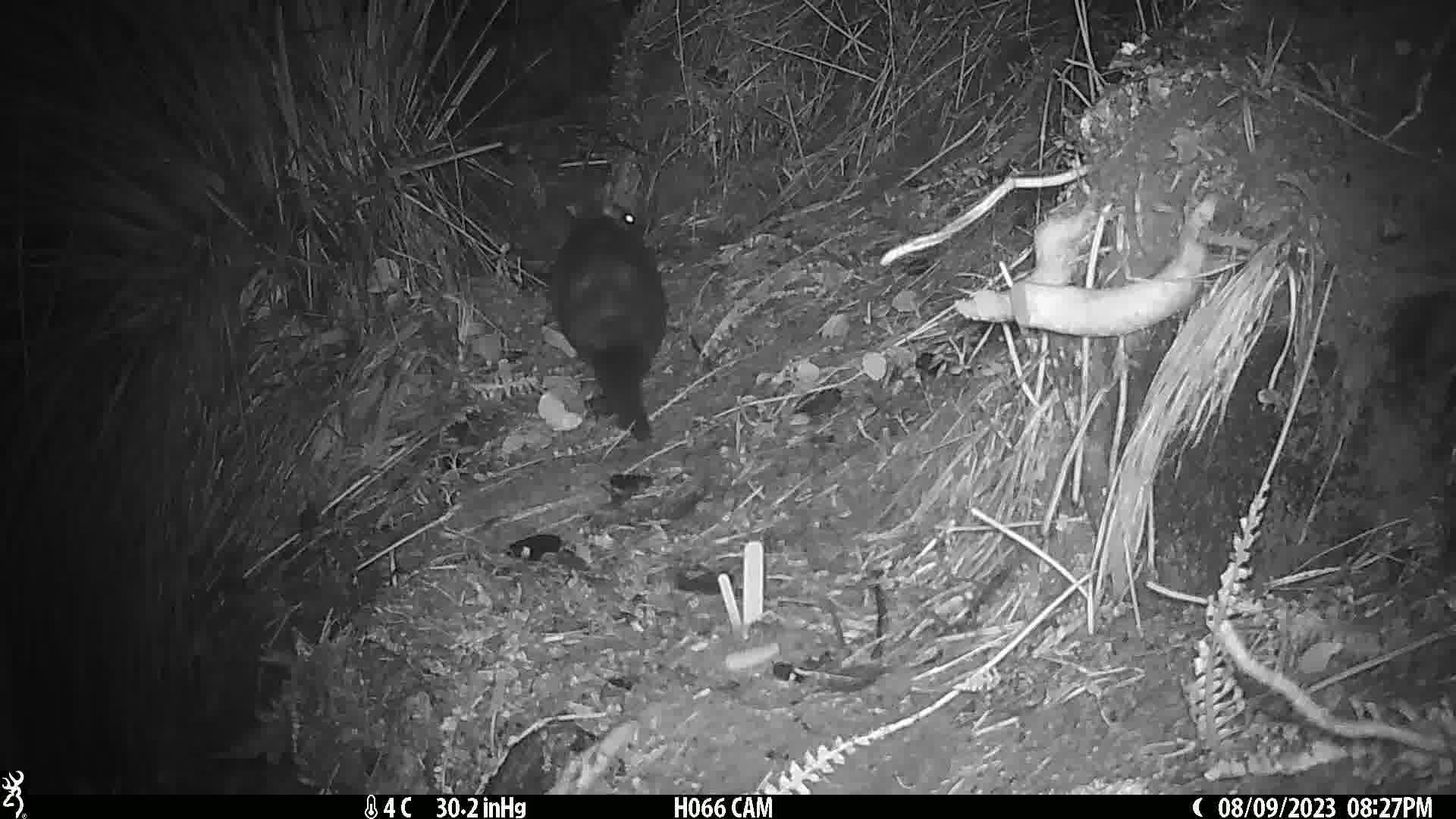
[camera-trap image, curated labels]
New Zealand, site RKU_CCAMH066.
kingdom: Animalia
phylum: Chordata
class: Mammalia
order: Diprotodontia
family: Phalangeridae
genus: Trichosurus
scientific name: Trichosurus vulpecula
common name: common brushtail possum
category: possum